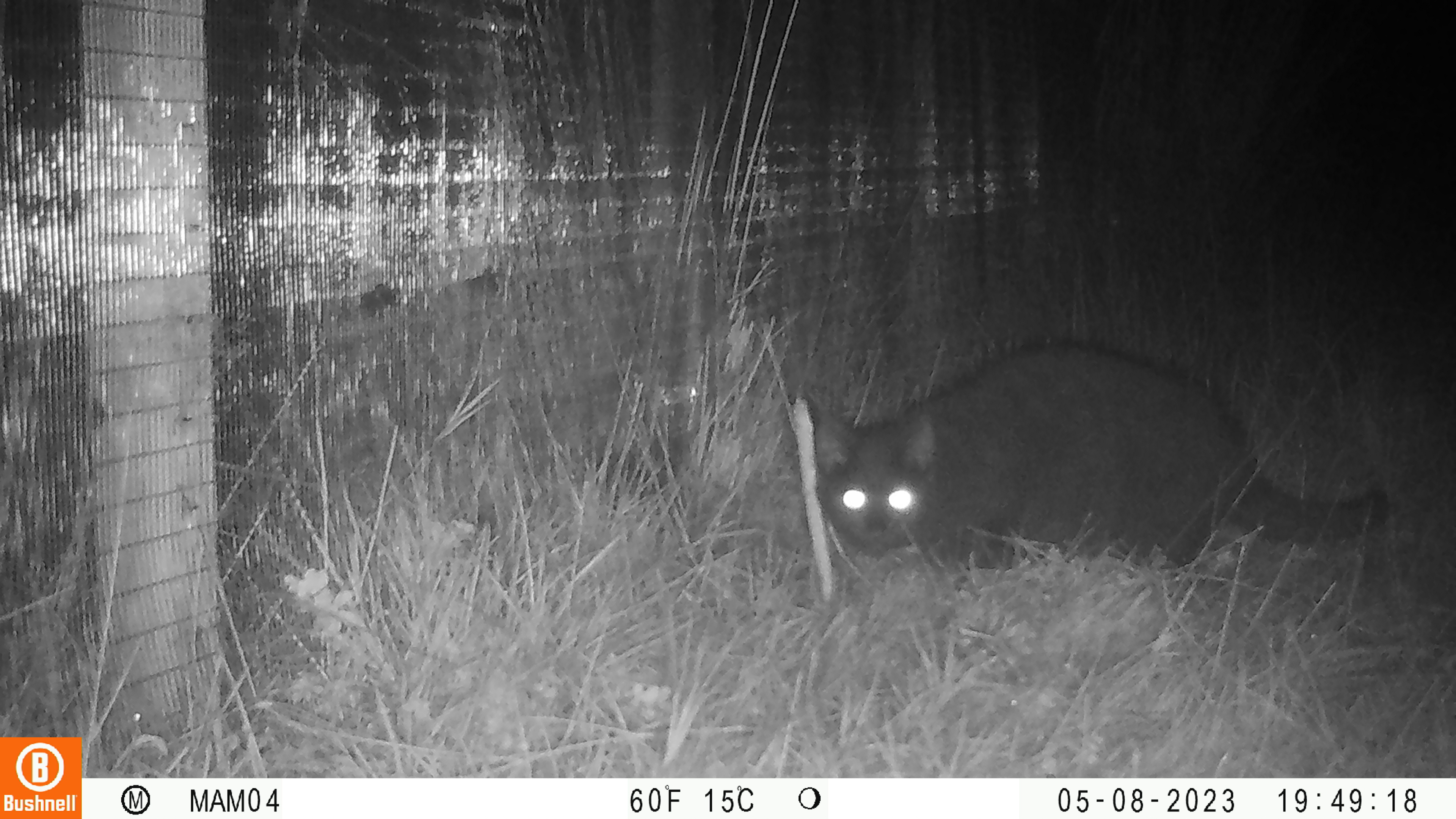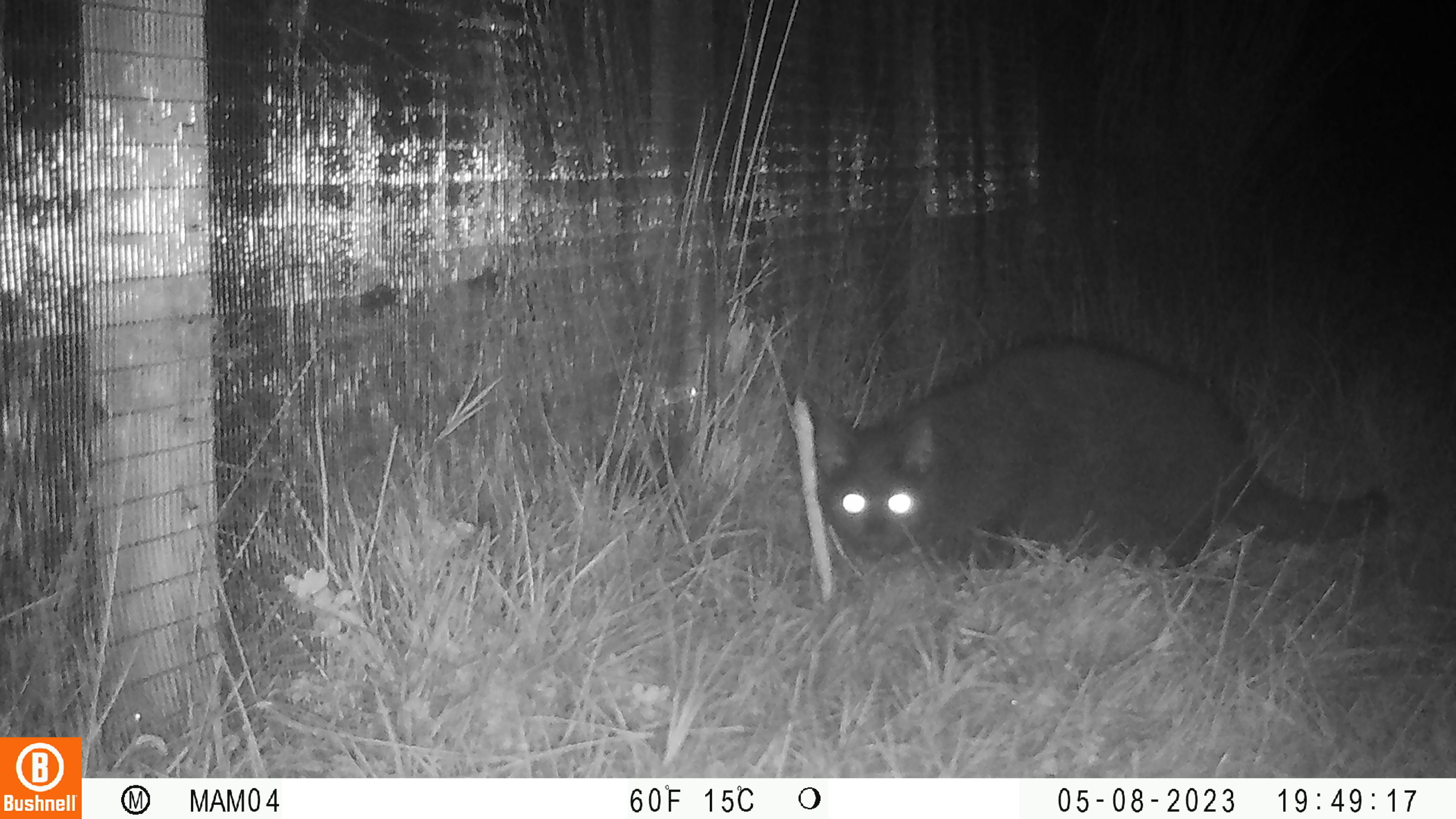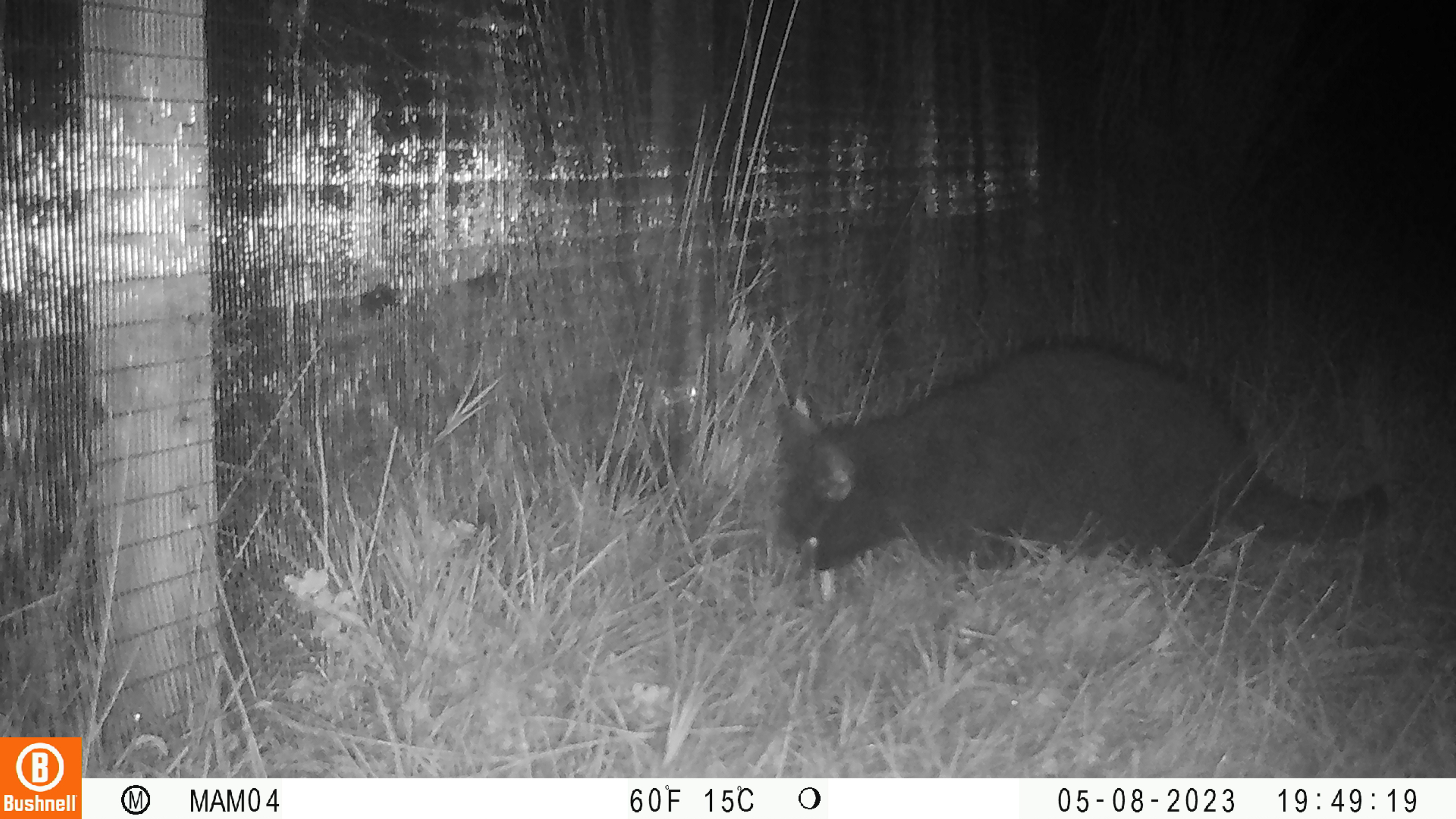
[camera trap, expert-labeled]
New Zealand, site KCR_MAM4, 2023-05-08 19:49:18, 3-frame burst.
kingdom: Animalia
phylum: Chordata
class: Mammalia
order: Carnivora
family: Felidae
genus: Felis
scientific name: Felis catus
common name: domestic cat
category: cat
Cat (domestic cat) (Felis catus).